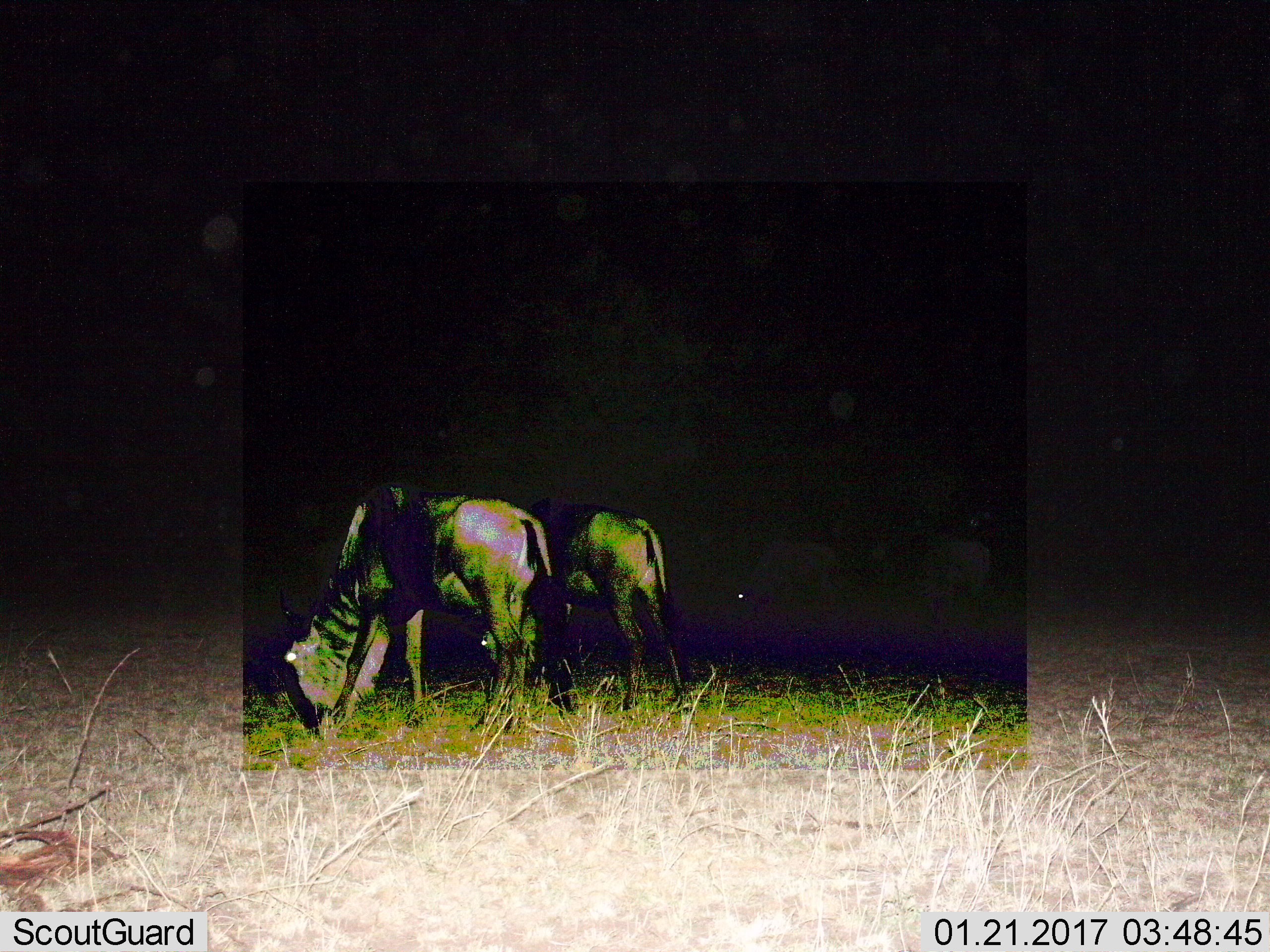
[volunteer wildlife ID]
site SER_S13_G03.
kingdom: Animalia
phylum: Chordata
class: Mammalia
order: Artiodactyla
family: Bovidae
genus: Connochaetes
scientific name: Connochaetes taurinus taurinus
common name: blue wildebeest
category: wildebeestblue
Wildebeestblue (blue wildebeest) (Connochaetes taurinus taurinus), count 2. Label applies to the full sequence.